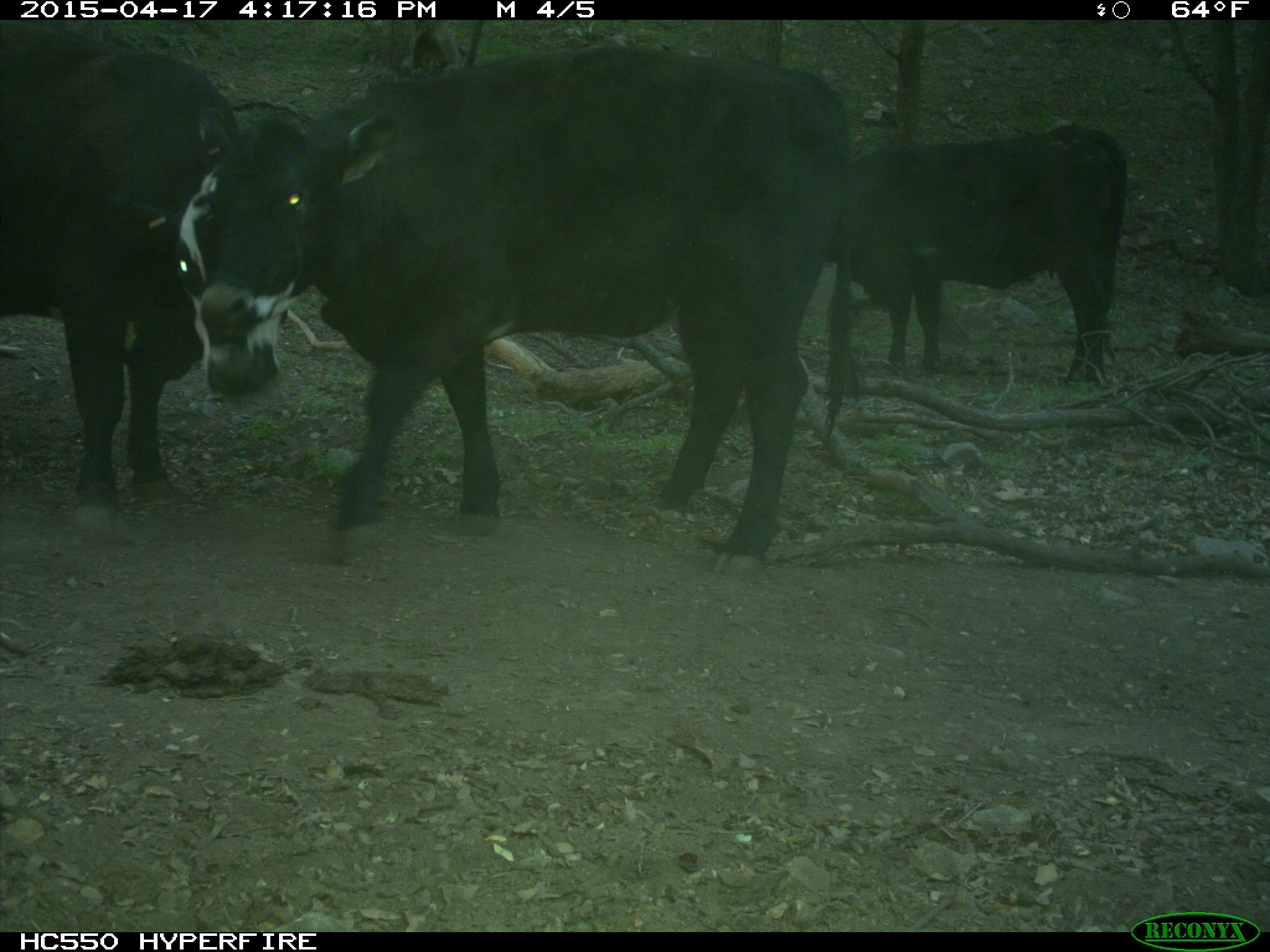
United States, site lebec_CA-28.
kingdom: Animalia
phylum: Chordata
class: Mammalia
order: Artiodactyla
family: Bovidae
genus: Bos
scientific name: Bos taurus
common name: domestic cow